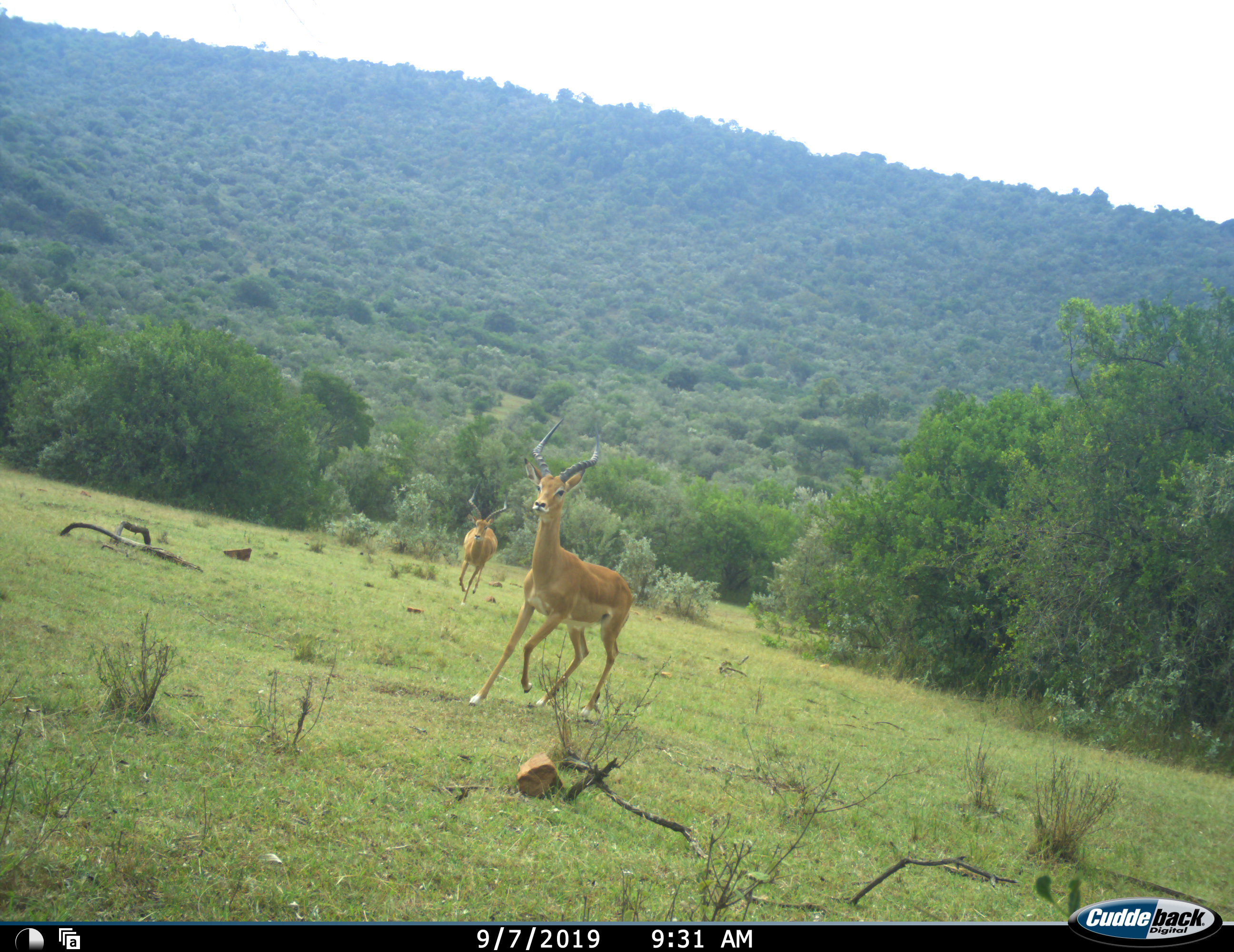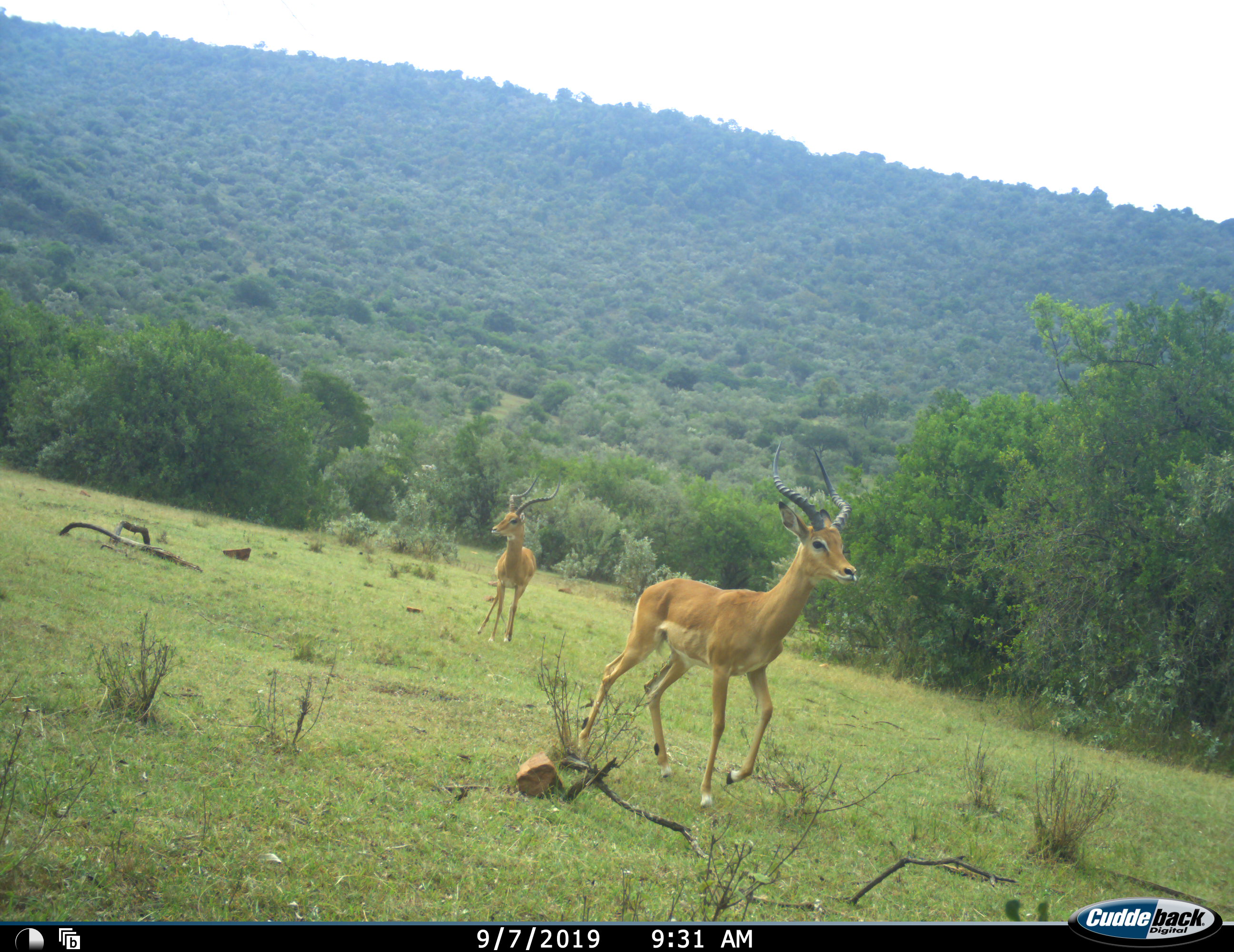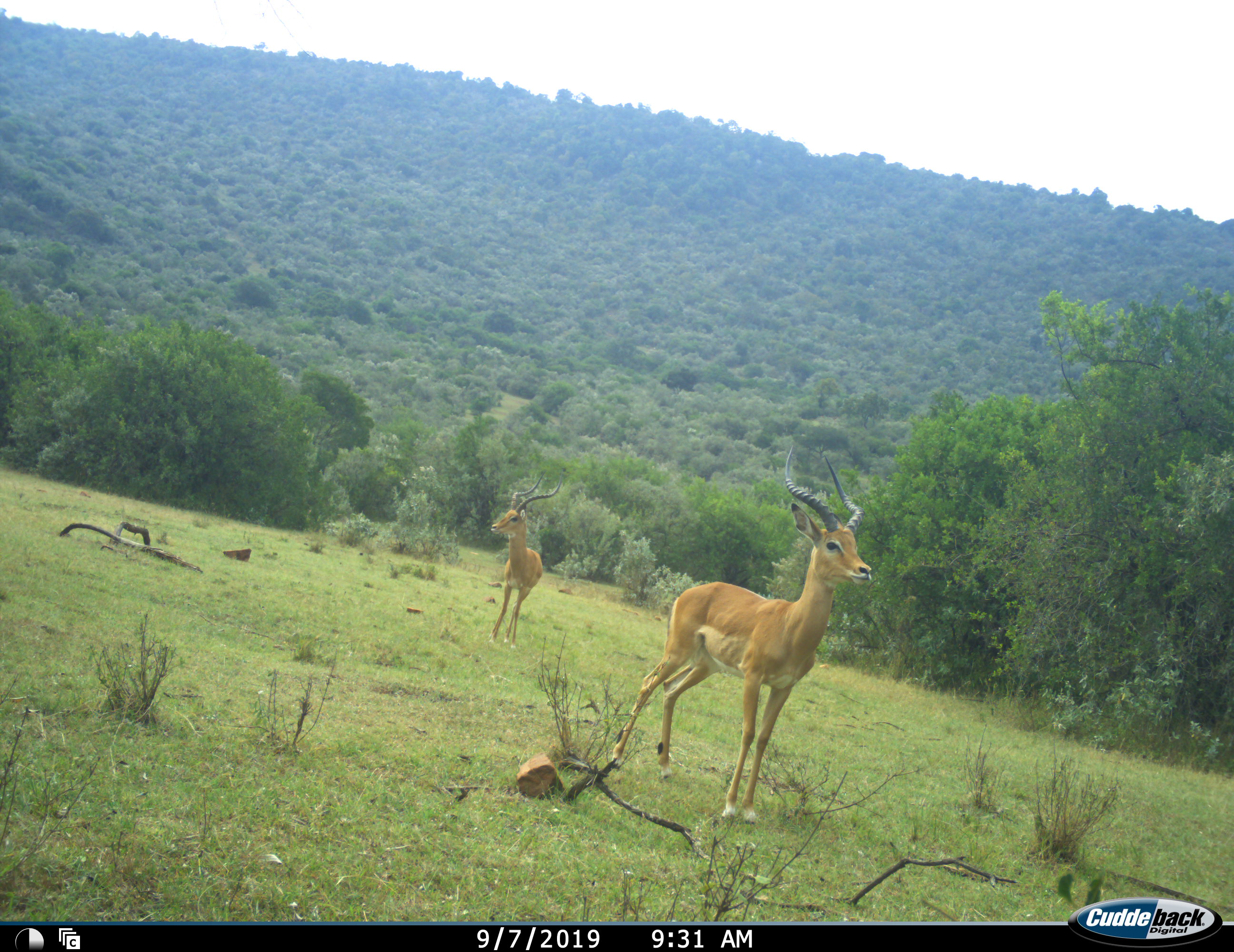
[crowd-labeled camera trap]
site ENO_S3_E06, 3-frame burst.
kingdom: Animalia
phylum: Chordata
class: Mammalia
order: Artiodactyla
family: Bovidae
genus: Aepyceros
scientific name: Aepyceros melampus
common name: impala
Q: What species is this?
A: Impala (Aepyceros melampus).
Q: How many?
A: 2.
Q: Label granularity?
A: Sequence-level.